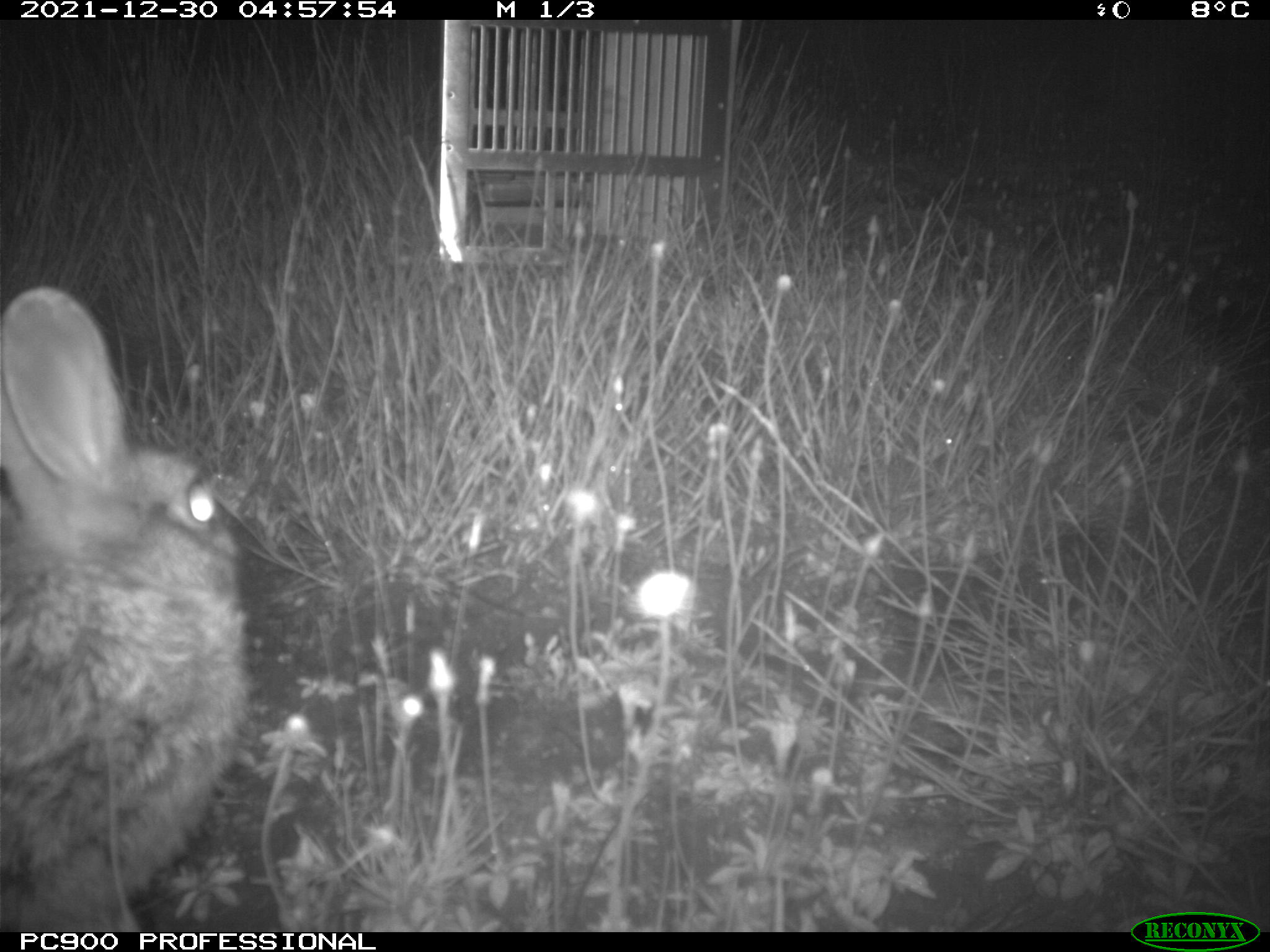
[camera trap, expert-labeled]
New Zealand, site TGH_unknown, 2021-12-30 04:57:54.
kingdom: Animalia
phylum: Chordata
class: Mammalia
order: Lagomorpha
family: Leporidae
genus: Oryctolagus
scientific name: Oryctolagus cuniculus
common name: european rabbit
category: rabbit